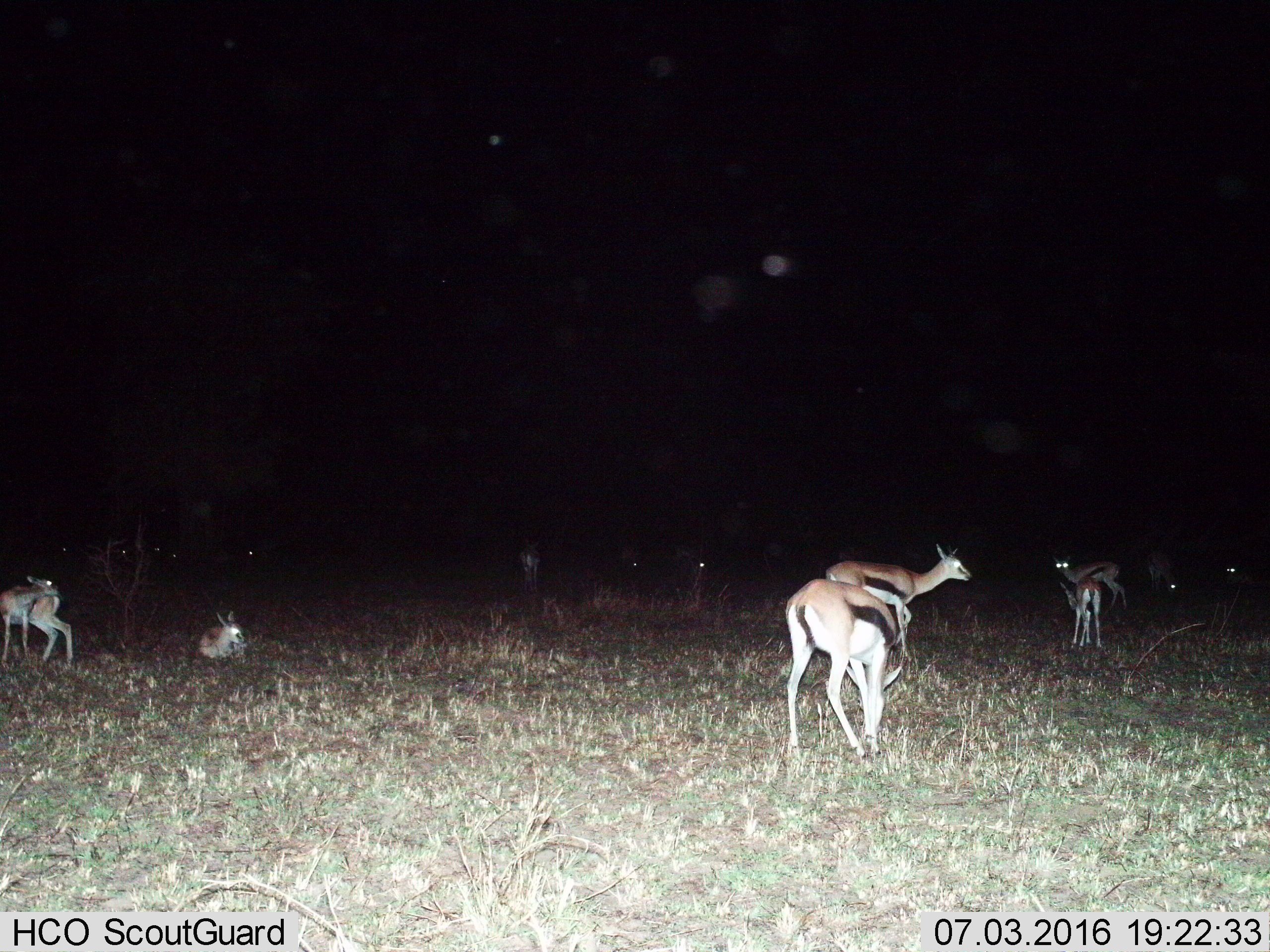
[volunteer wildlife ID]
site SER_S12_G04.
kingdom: Animalia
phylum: Chordata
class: Mammalia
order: Artiodactyla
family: Bovidae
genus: Eudorcas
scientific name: Eudorcas thomsonii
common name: thomson's gazelle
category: gazellethomsons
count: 11-50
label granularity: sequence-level